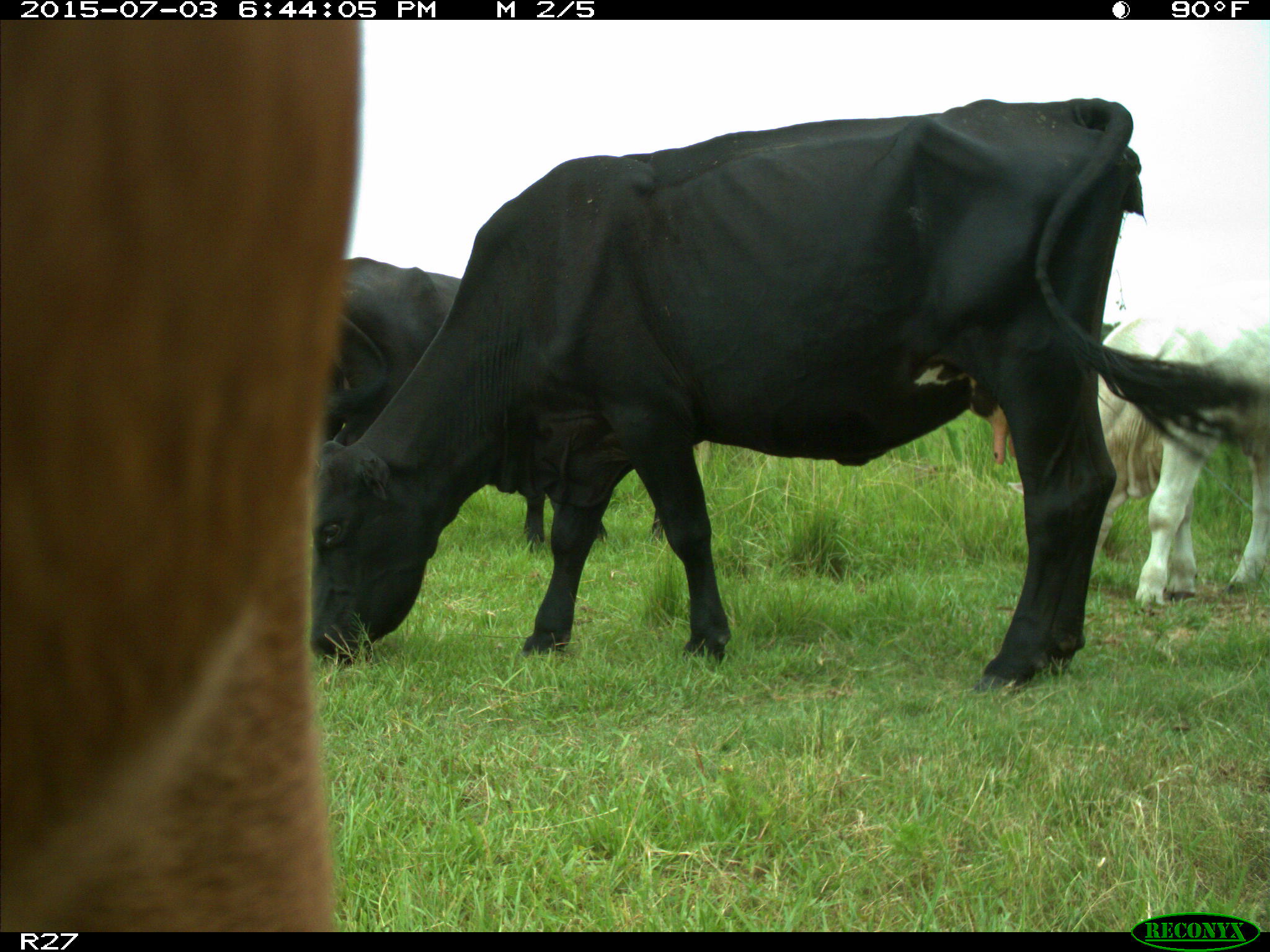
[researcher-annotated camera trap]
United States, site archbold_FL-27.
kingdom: Animalia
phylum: Chordata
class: Mammalia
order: Artiodactyla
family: Bovidae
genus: Bos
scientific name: Bos taurus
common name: domestic cow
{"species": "Bos taurus (domestic cow)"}